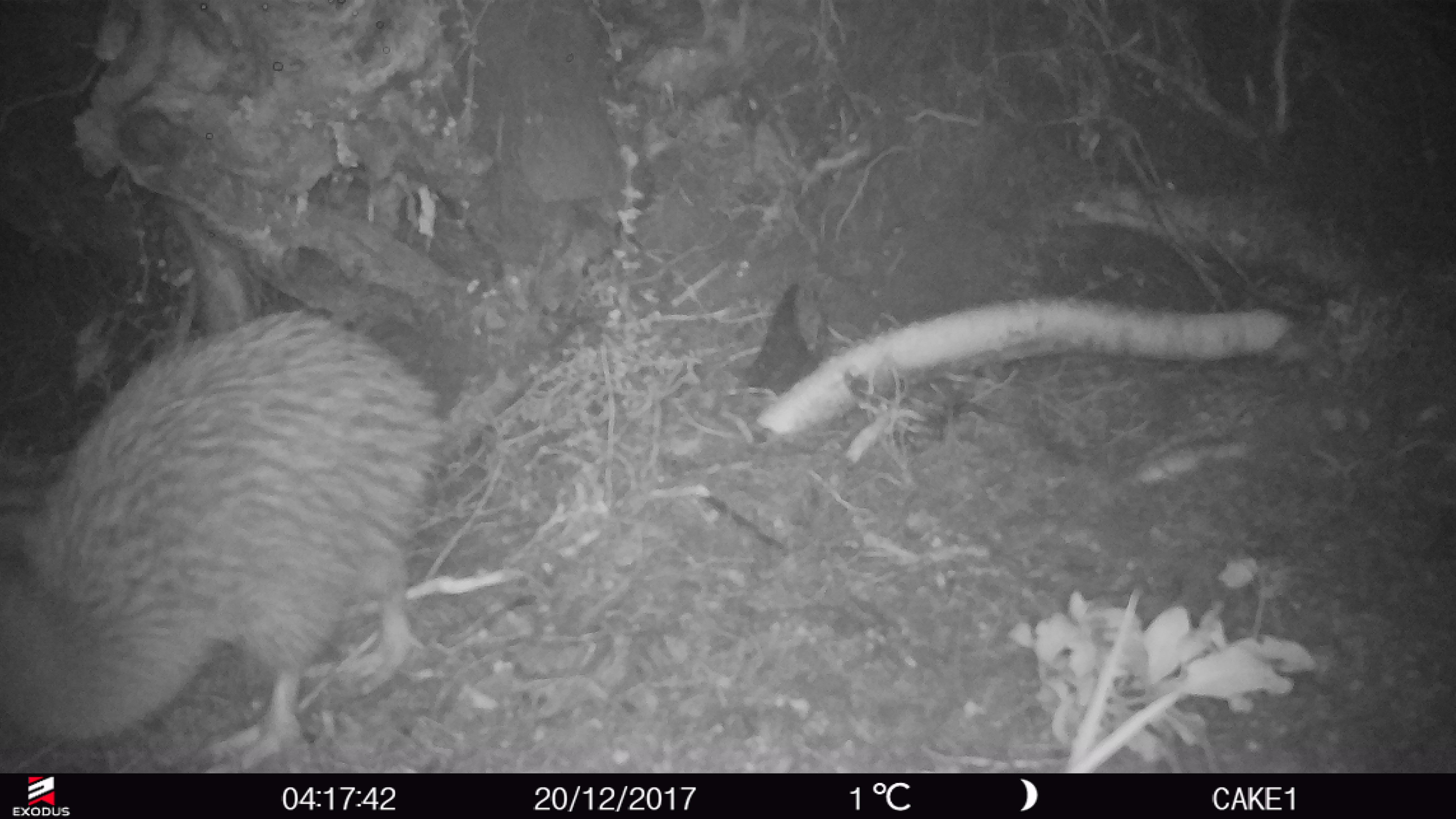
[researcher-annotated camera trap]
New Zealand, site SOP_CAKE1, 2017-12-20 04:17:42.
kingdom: Animalia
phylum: Chordata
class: Aves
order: Apterygiformes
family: Apterygidae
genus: Apteryx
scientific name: Apteryx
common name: kiwi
Kiwi (Apteryx).